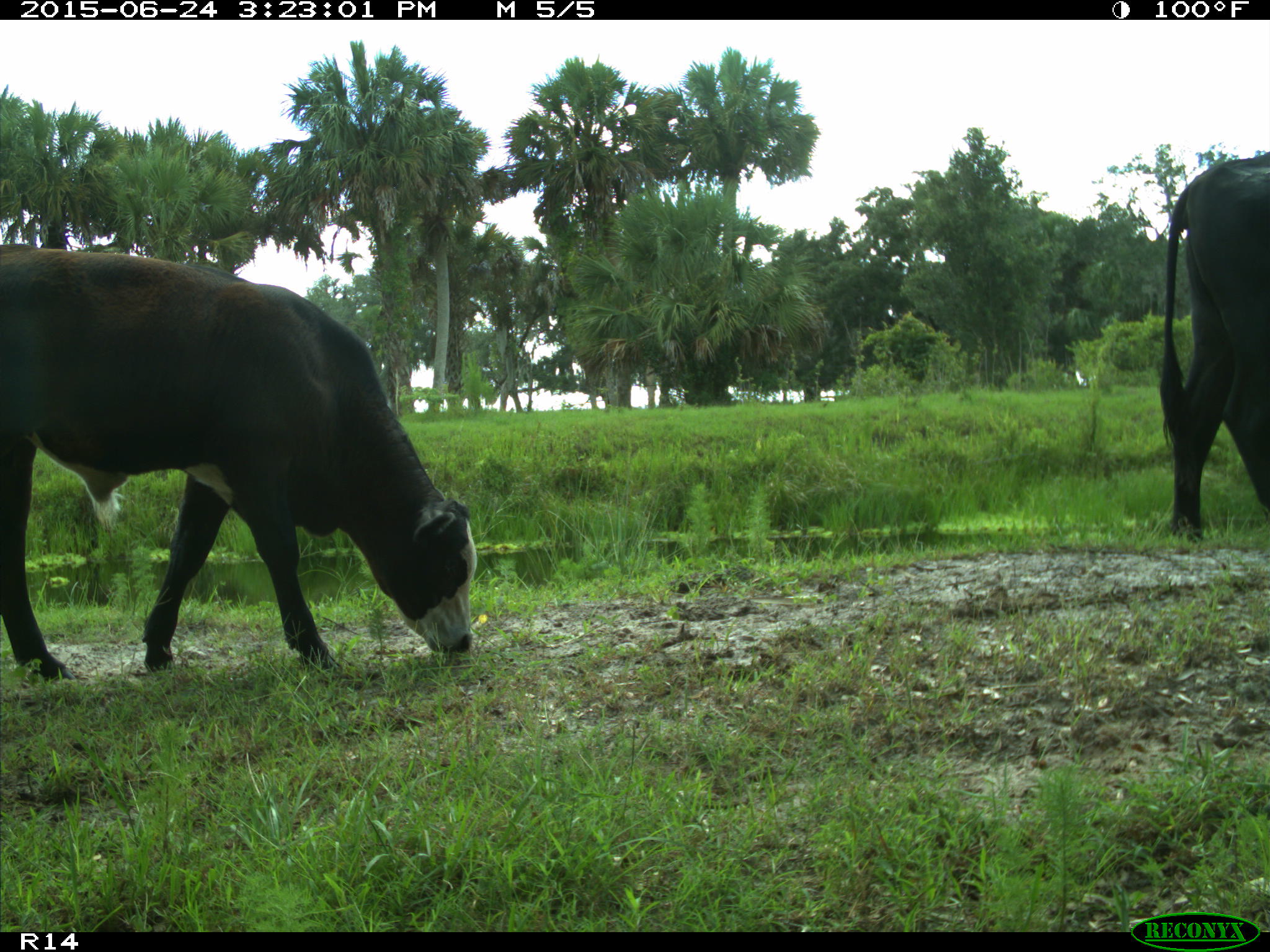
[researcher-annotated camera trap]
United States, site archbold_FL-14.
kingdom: Animalia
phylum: Chordata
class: Mammalia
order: Artiodactyla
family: Bovidae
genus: Bos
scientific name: Bos taurus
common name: domestic cow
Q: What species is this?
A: Bos taurus (domestic cow).